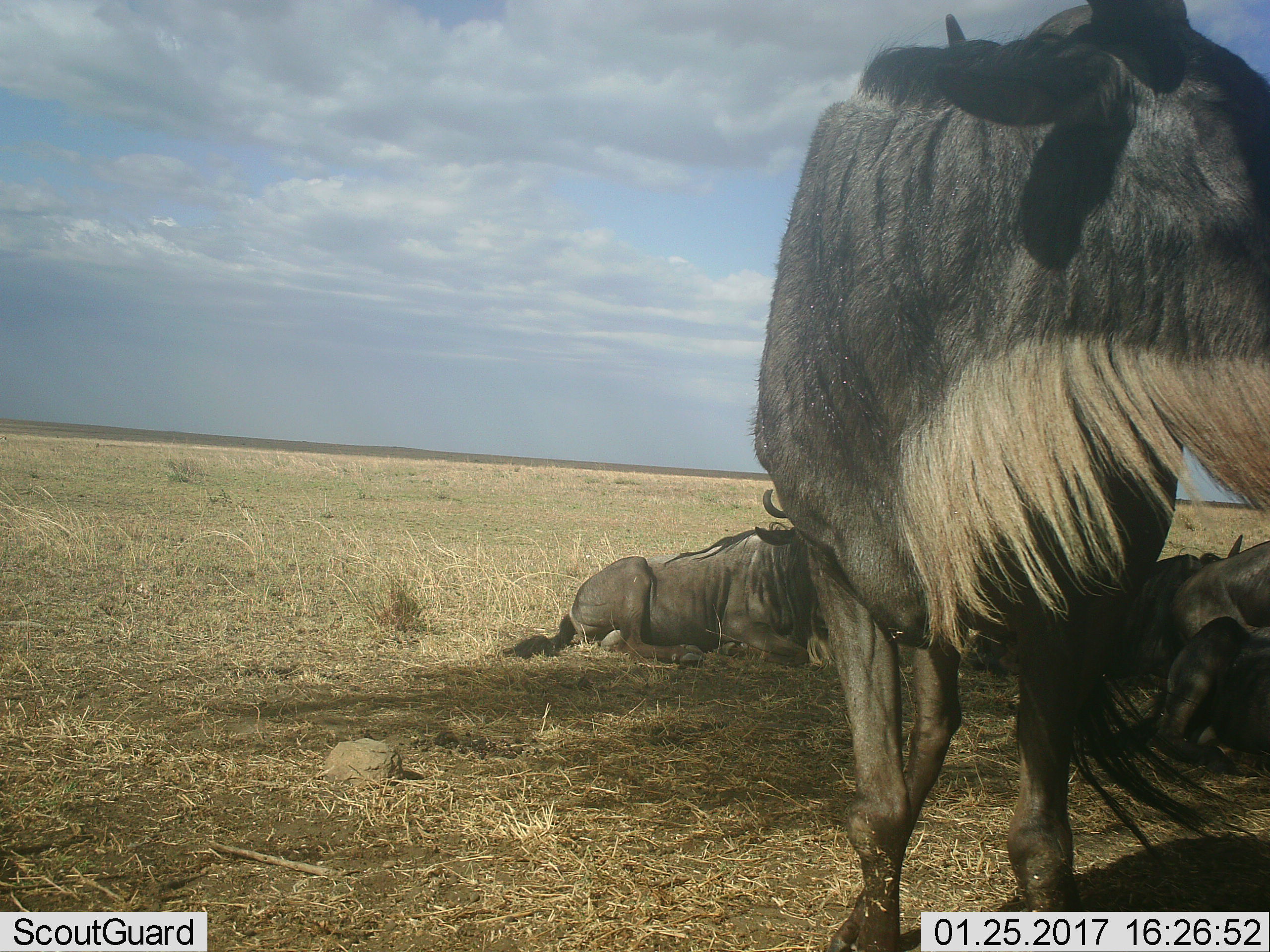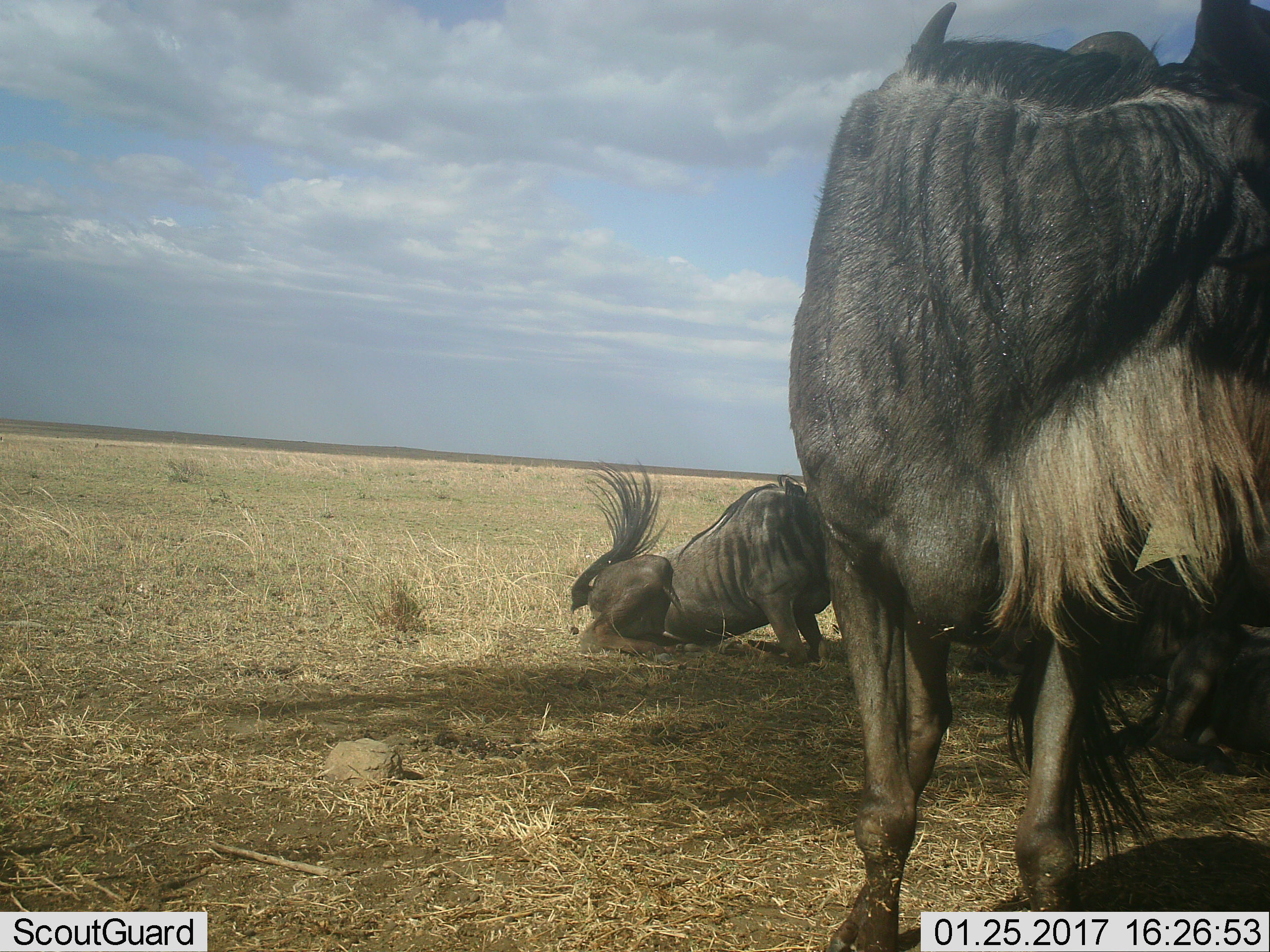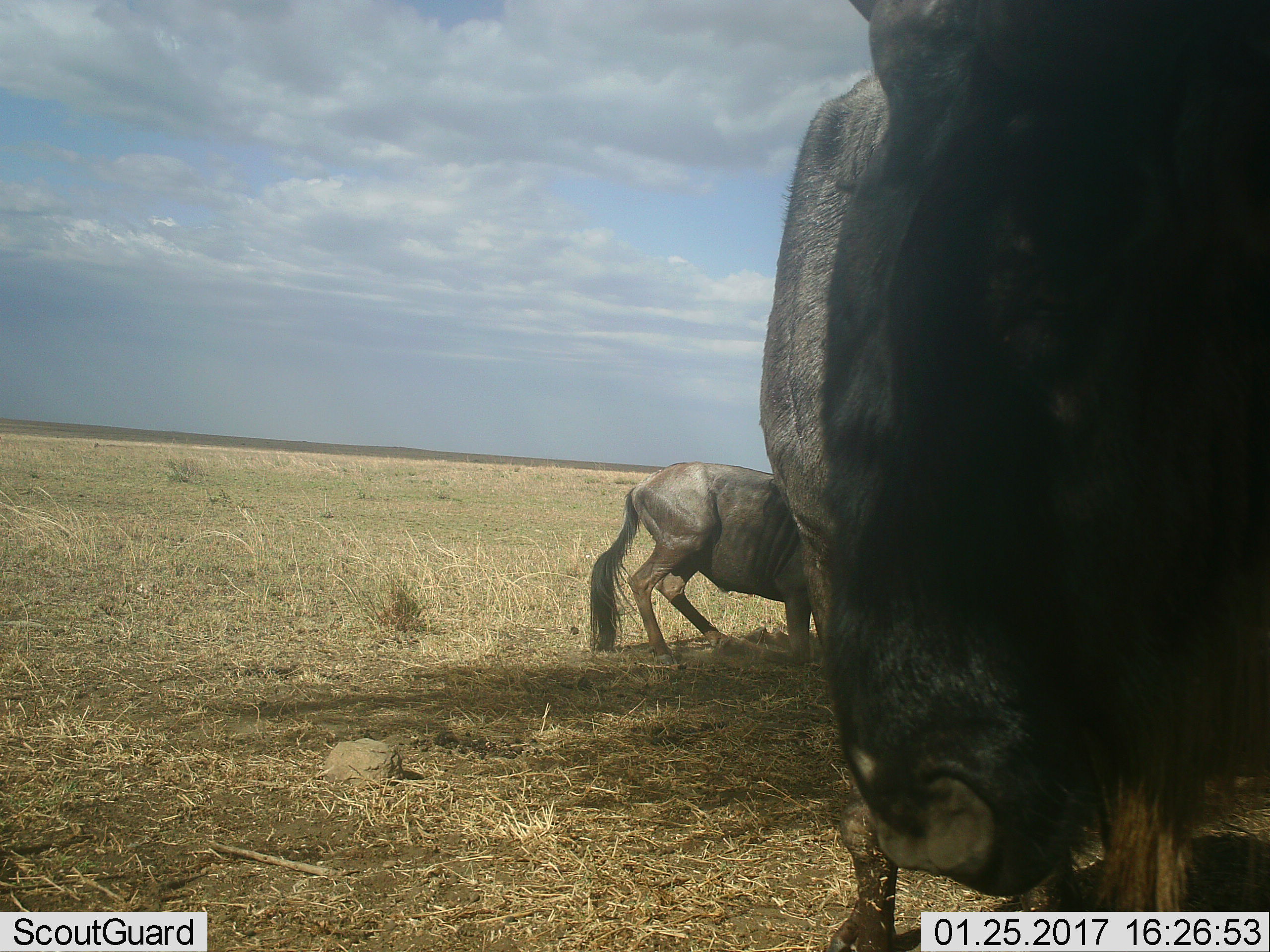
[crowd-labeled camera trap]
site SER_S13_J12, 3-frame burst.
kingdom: Animalia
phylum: Chordata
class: Mammalia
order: Artiodactyla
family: Bovidae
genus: Connochaetes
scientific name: Connochaetes taurinus taurinus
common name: blue wildebeest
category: wildebeestblue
Wildebeestblue (blue wildebeest) (Connochaetes taurinus taurinus), count 5. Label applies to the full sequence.